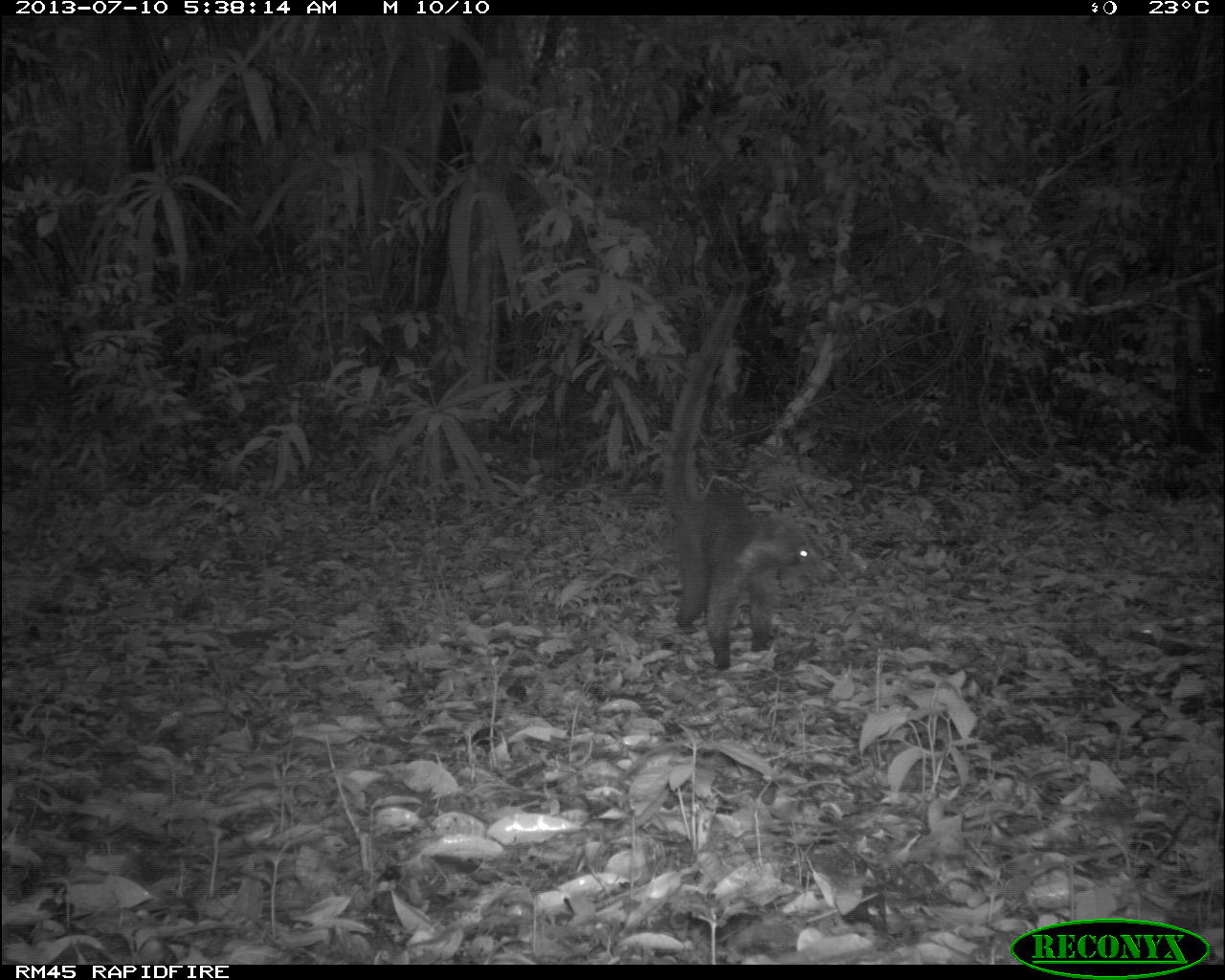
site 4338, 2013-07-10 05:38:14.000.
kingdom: Animalia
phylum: Chordata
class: Mammalia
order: Carnivora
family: Procyonidae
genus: Nasua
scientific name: Nasua narica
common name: white-nosed coati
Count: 1.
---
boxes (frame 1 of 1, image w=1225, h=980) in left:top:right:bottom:
nasua narica: 663:275:818:666